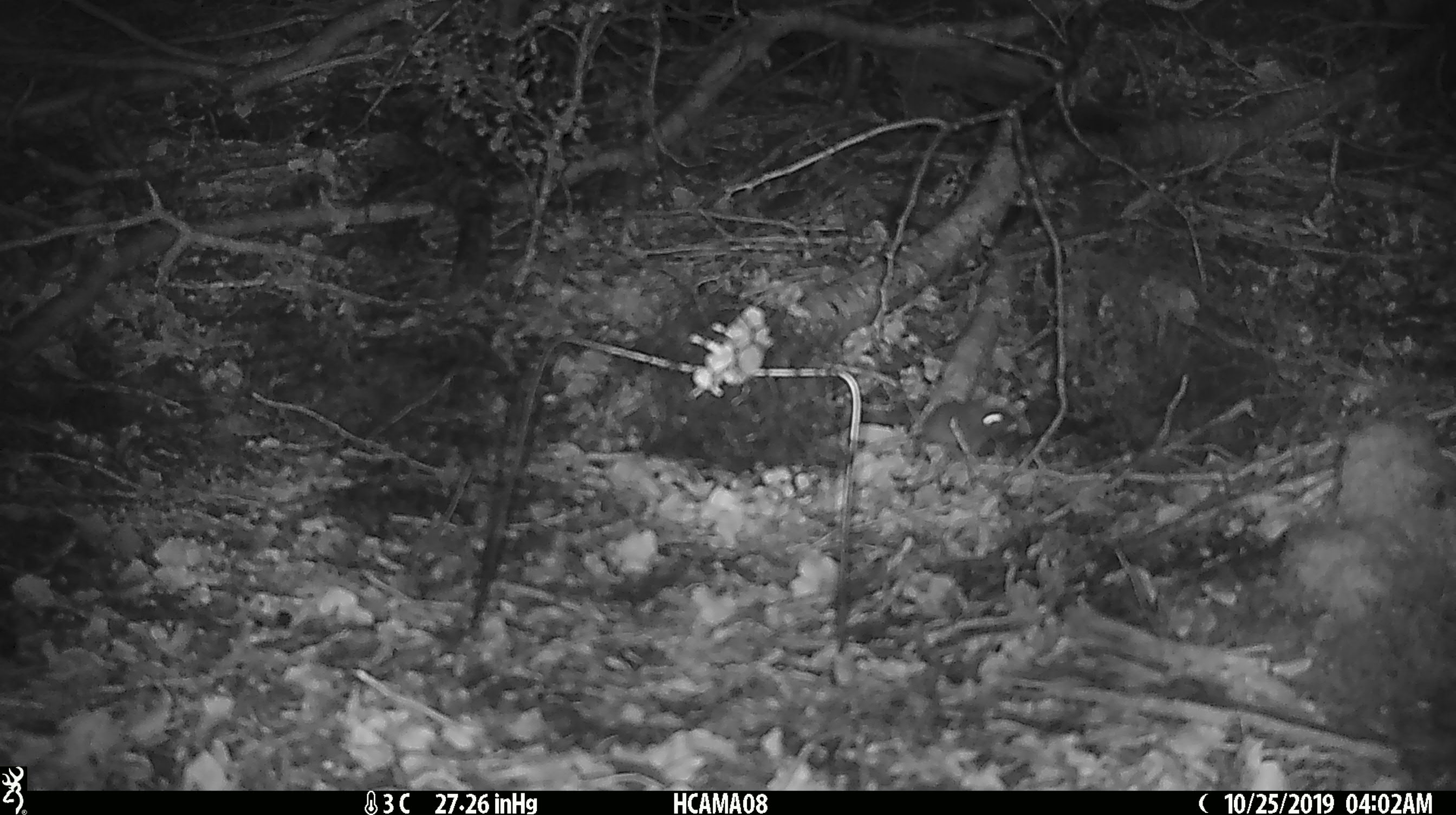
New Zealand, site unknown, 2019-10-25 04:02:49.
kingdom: Animalia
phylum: Chordata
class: Mammalia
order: Rodentia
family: Muridae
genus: Mus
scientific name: Mus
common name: mouse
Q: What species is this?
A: Mouse (Mus).